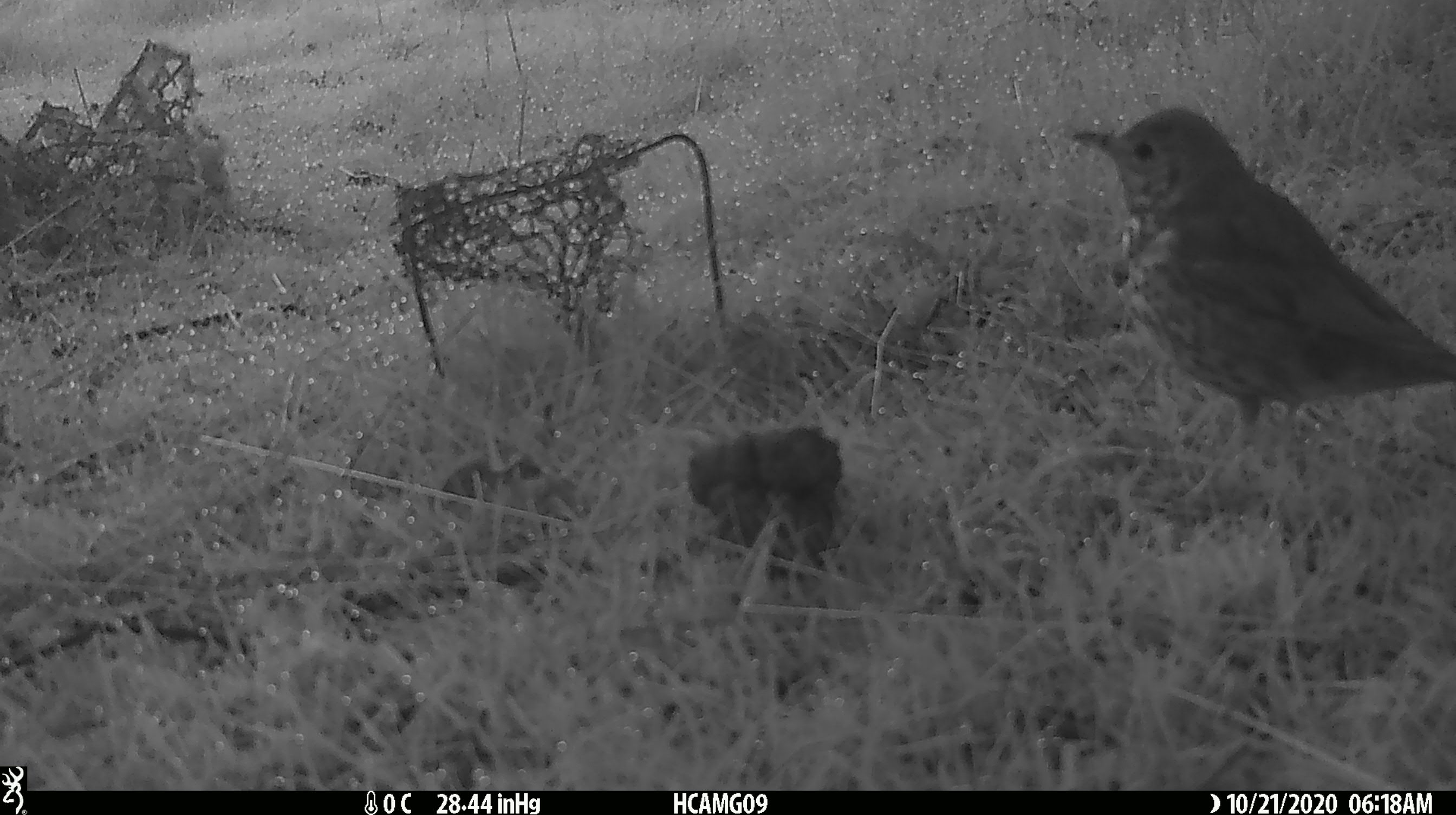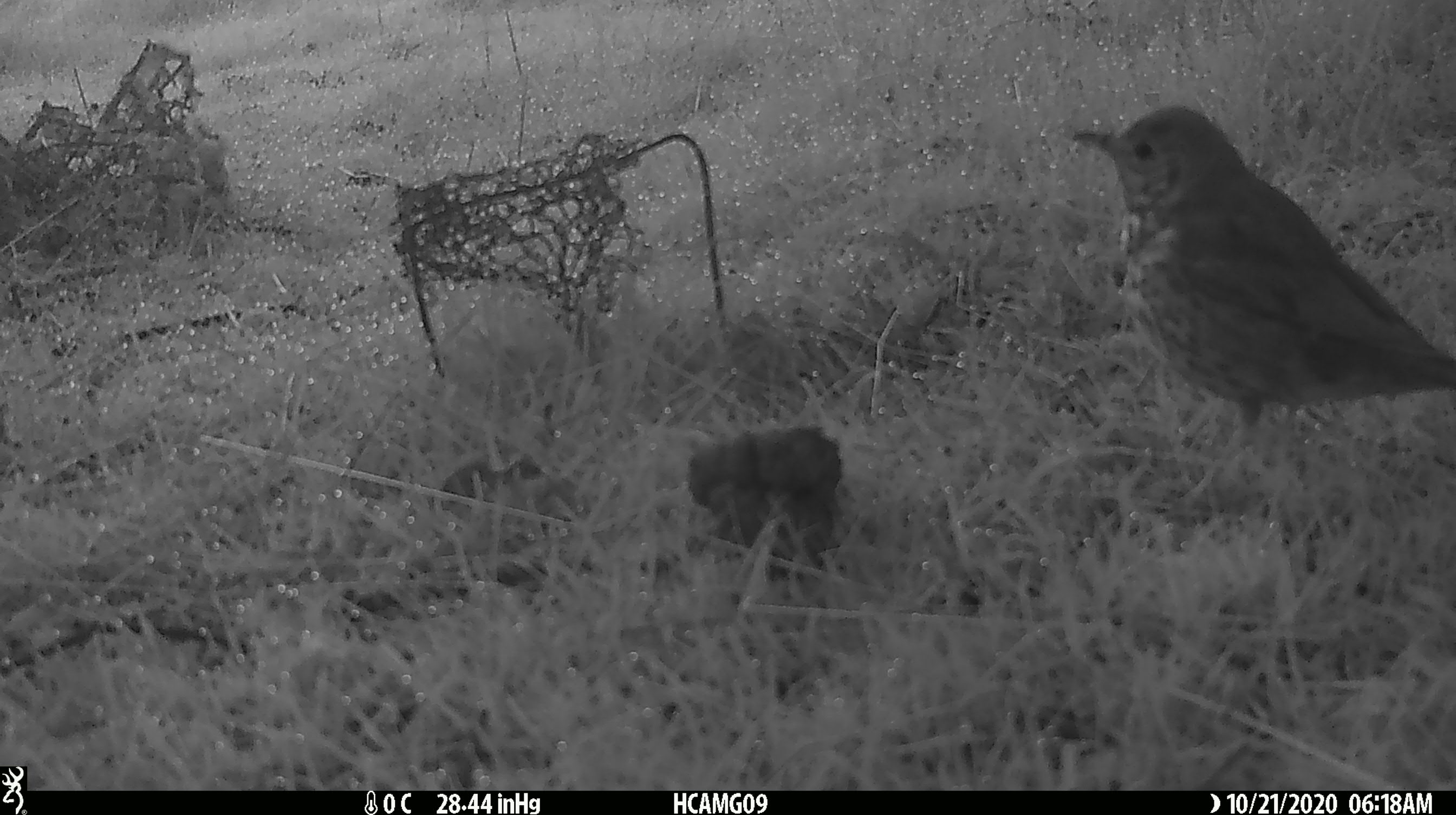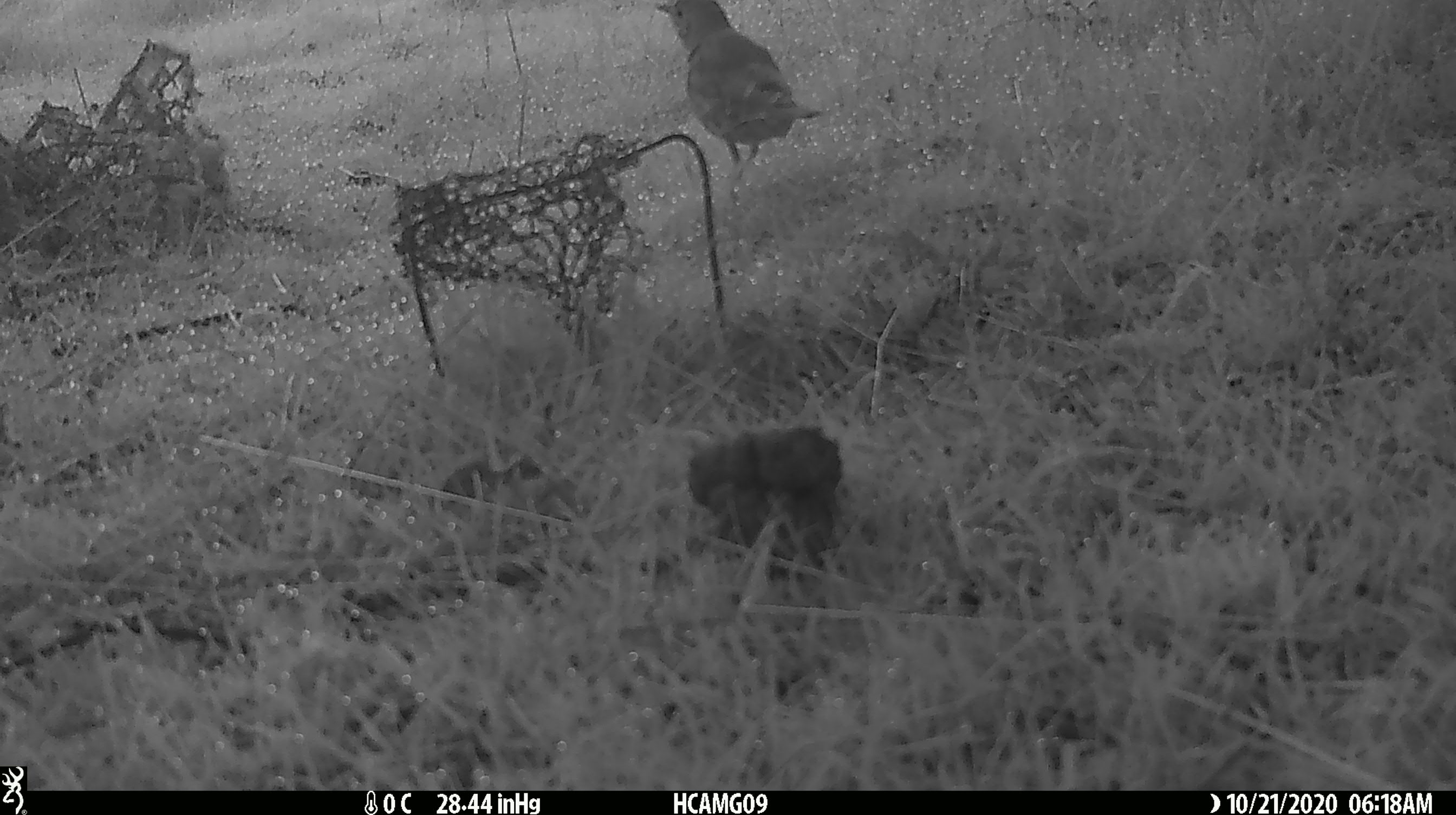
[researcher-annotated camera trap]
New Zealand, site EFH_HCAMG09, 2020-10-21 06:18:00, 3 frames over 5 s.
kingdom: Animalia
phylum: Chordata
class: Aves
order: Passeriformes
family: Turdidae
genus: Turdus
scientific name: Turdus philomelos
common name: song thrush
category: thrush